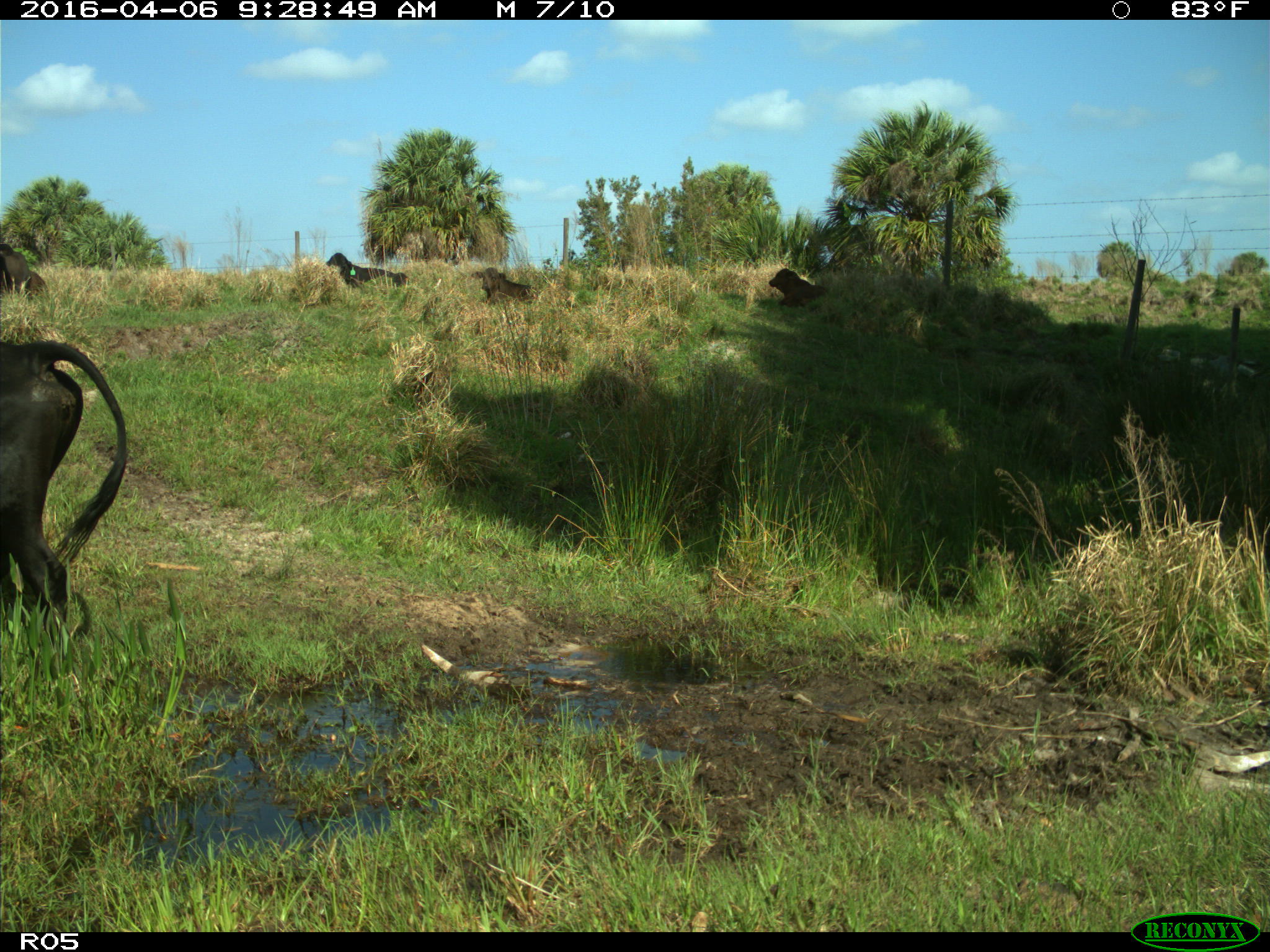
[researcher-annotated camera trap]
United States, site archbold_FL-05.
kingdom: Animalia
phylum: Chordata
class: Mammalia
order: Artiodactyla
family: Bovidae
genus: Bos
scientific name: Bos taurus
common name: domestic cow